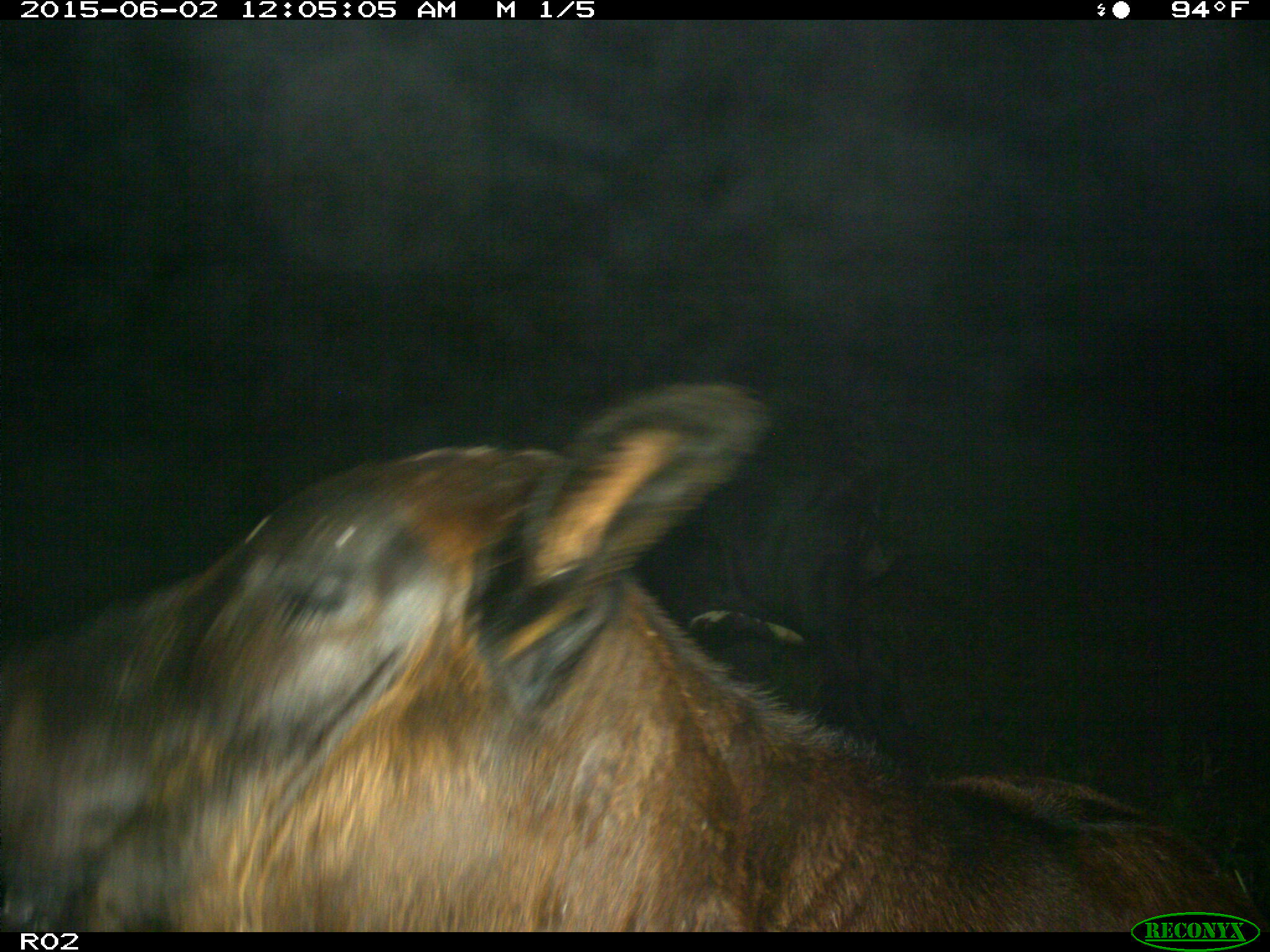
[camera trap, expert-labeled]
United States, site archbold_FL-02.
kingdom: Animalia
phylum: Chordata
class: Mammalia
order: Artiodactyla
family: Bovidae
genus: Bos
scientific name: Bos taurus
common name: domestic cow